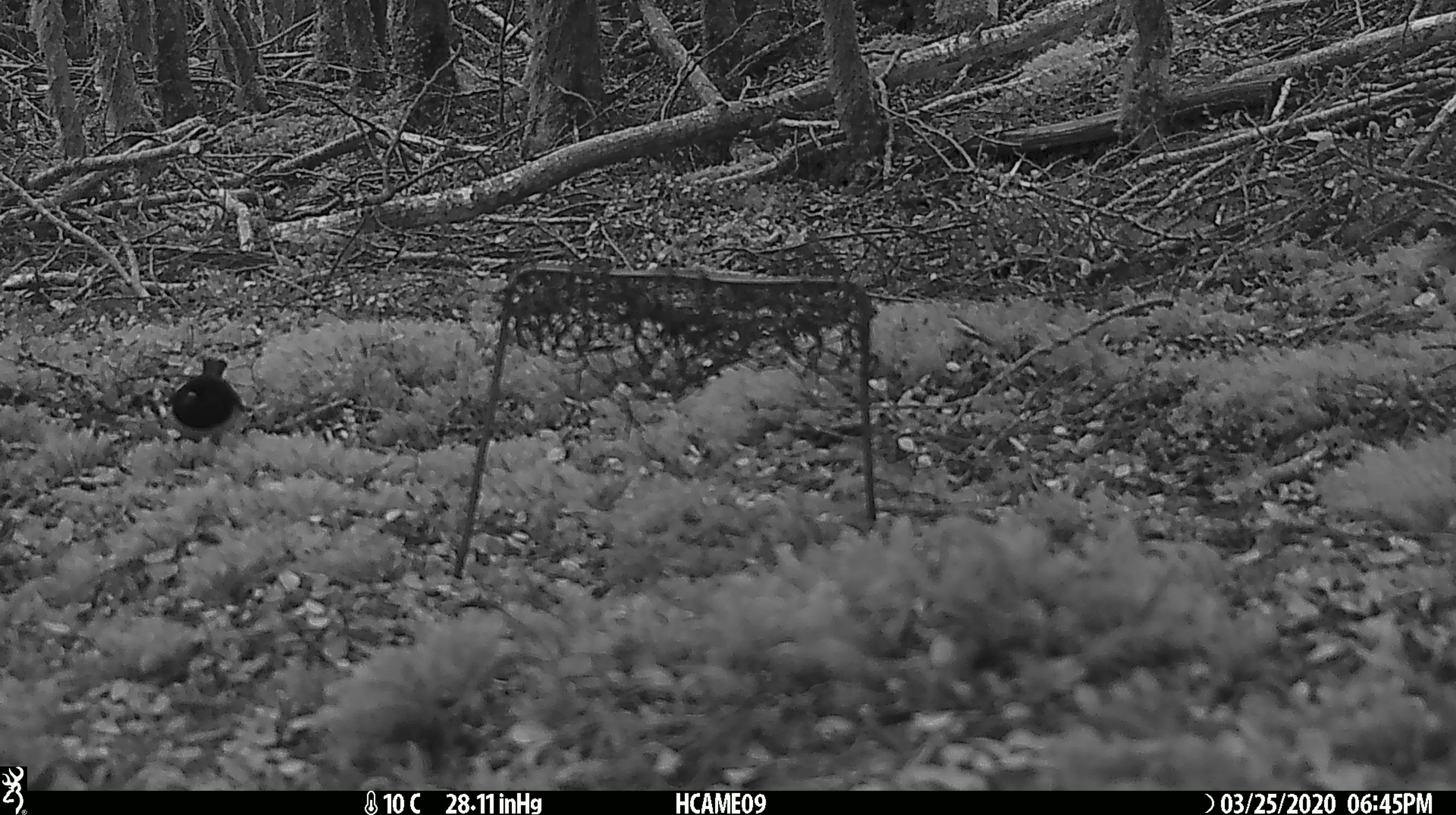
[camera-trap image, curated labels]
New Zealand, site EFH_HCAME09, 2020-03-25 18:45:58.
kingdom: Animalia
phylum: Chordata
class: Aves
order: Passeriformes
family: Petroicidae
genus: Petroica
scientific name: Petroica macrocephala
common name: tomtit